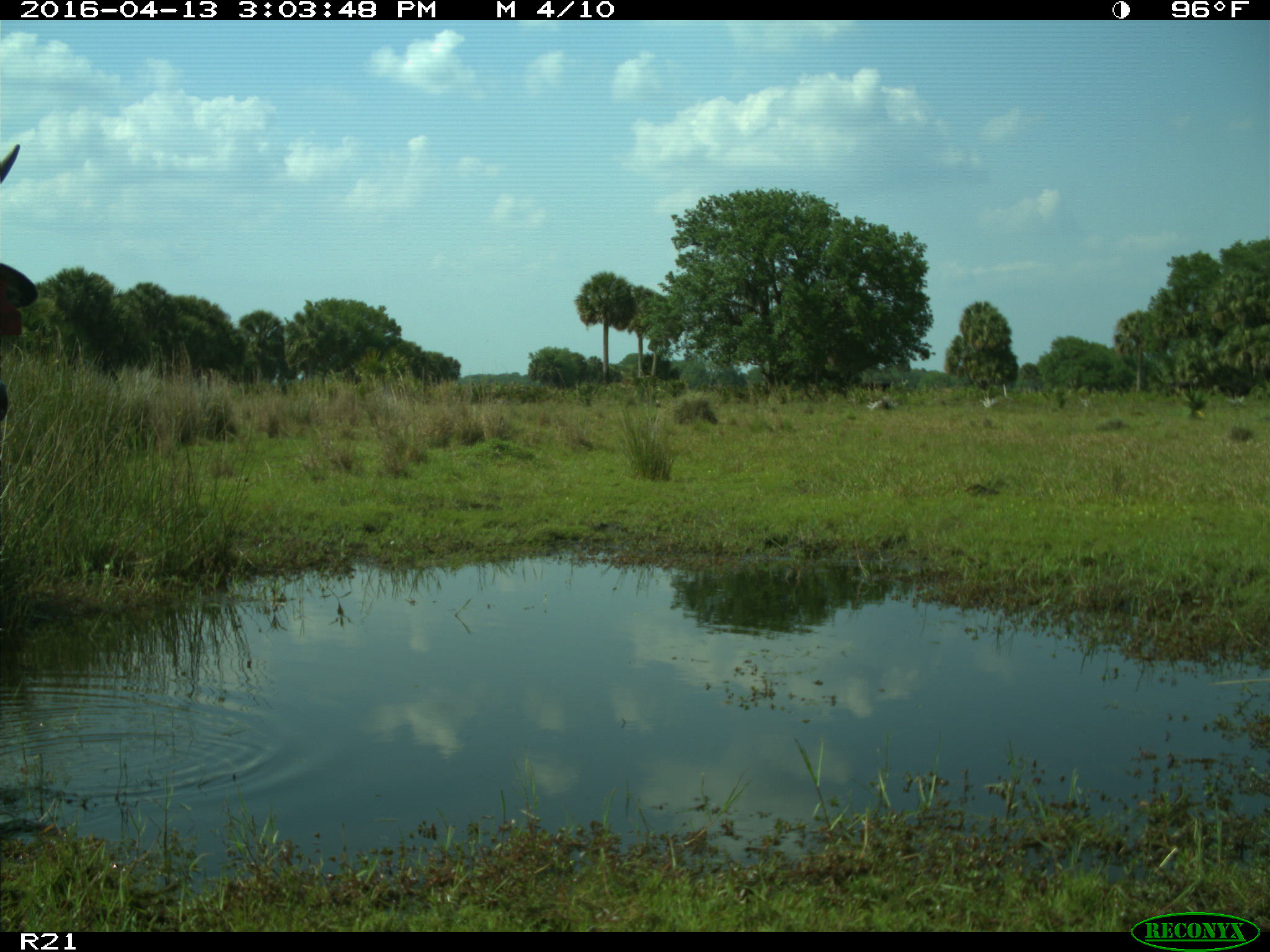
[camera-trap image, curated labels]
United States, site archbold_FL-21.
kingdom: Animalia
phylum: Chordata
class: Mammalia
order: Artiodactyla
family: Bovidae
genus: Bos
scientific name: Bos taurus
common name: domestic cow